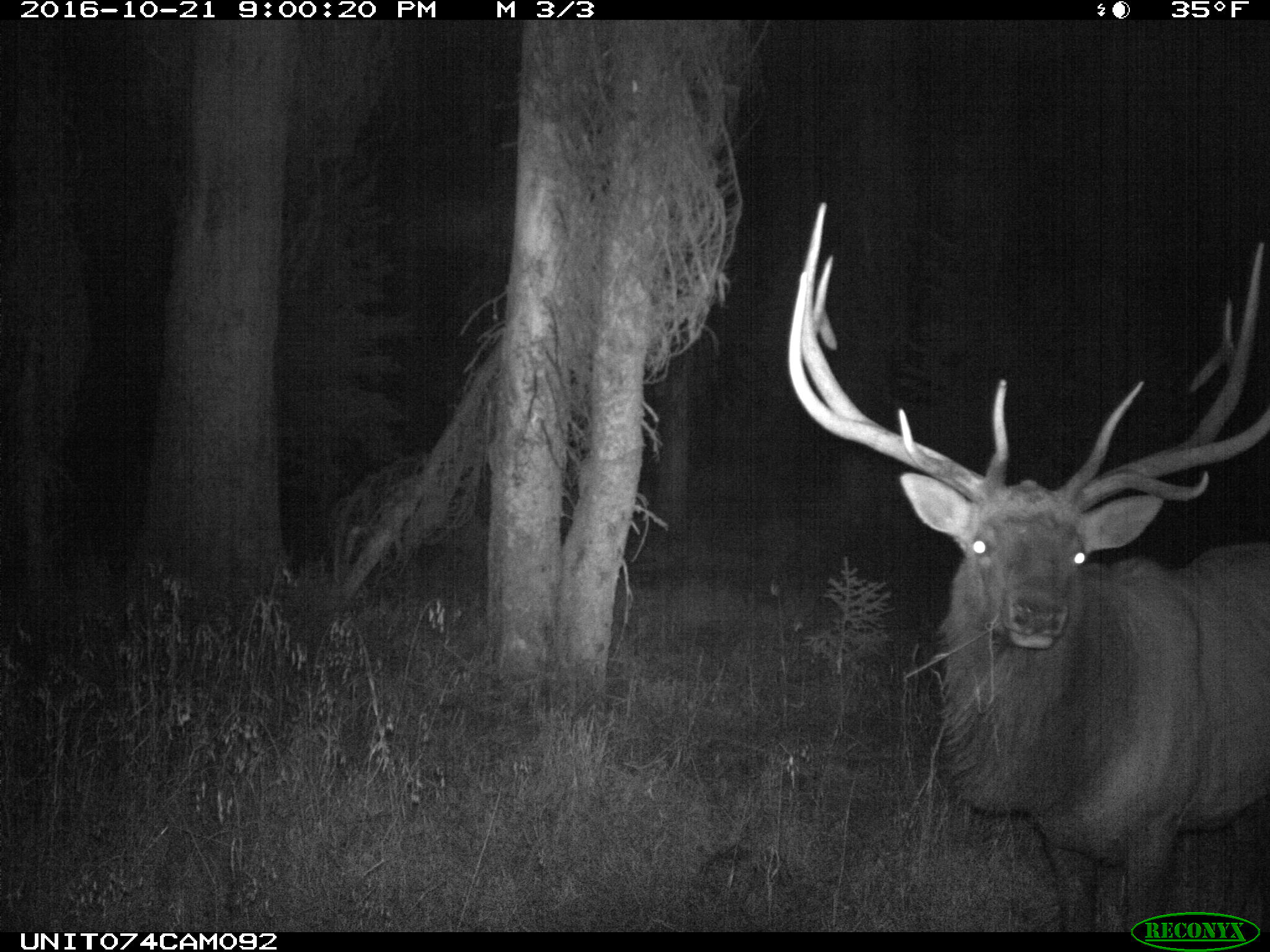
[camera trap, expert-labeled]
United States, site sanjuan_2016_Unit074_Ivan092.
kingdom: Animalia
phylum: Chordata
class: Mammalia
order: Artiodactyla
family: Cervidae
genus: Cervus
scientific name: Cervus elaphus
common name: red deer